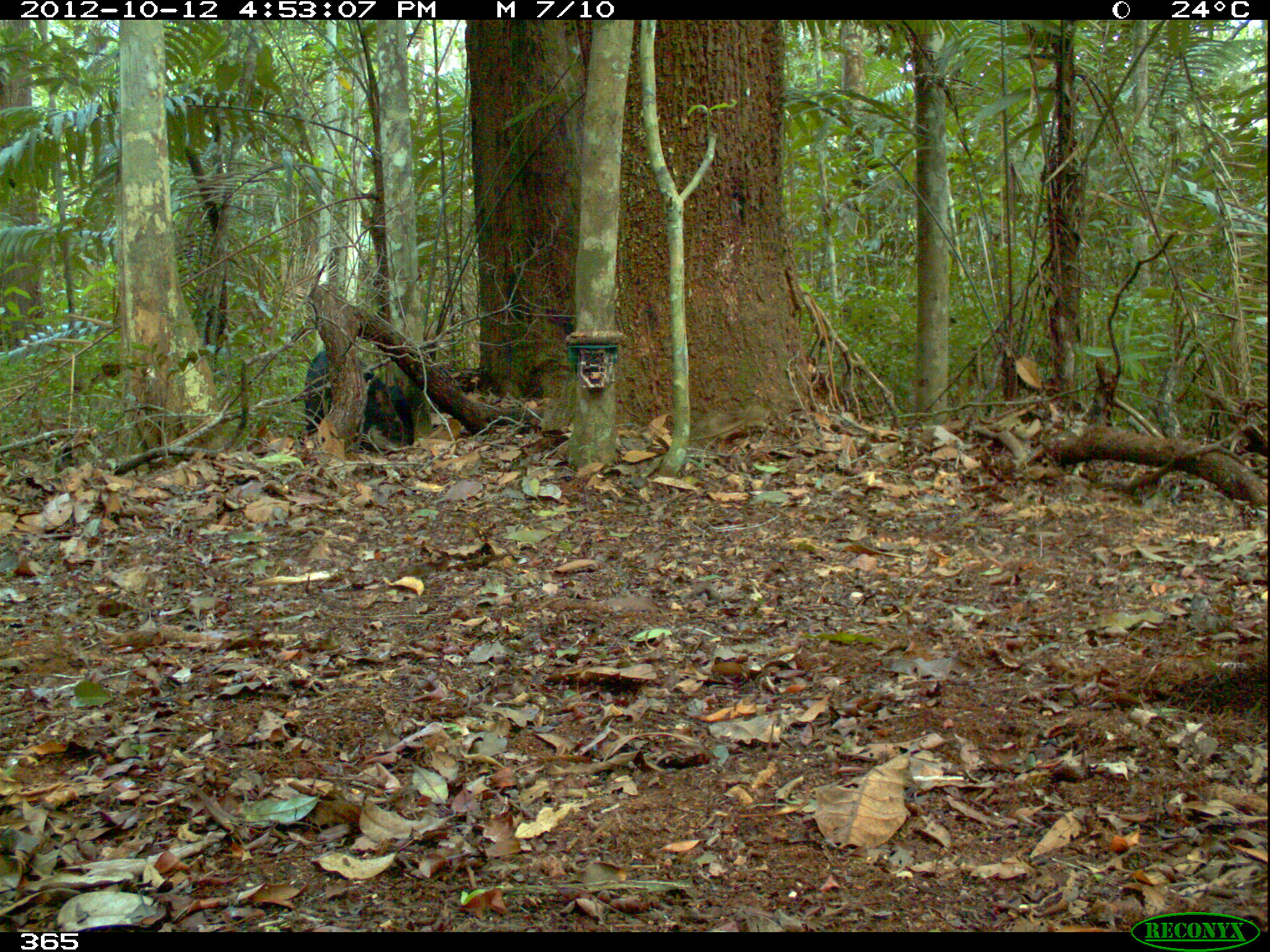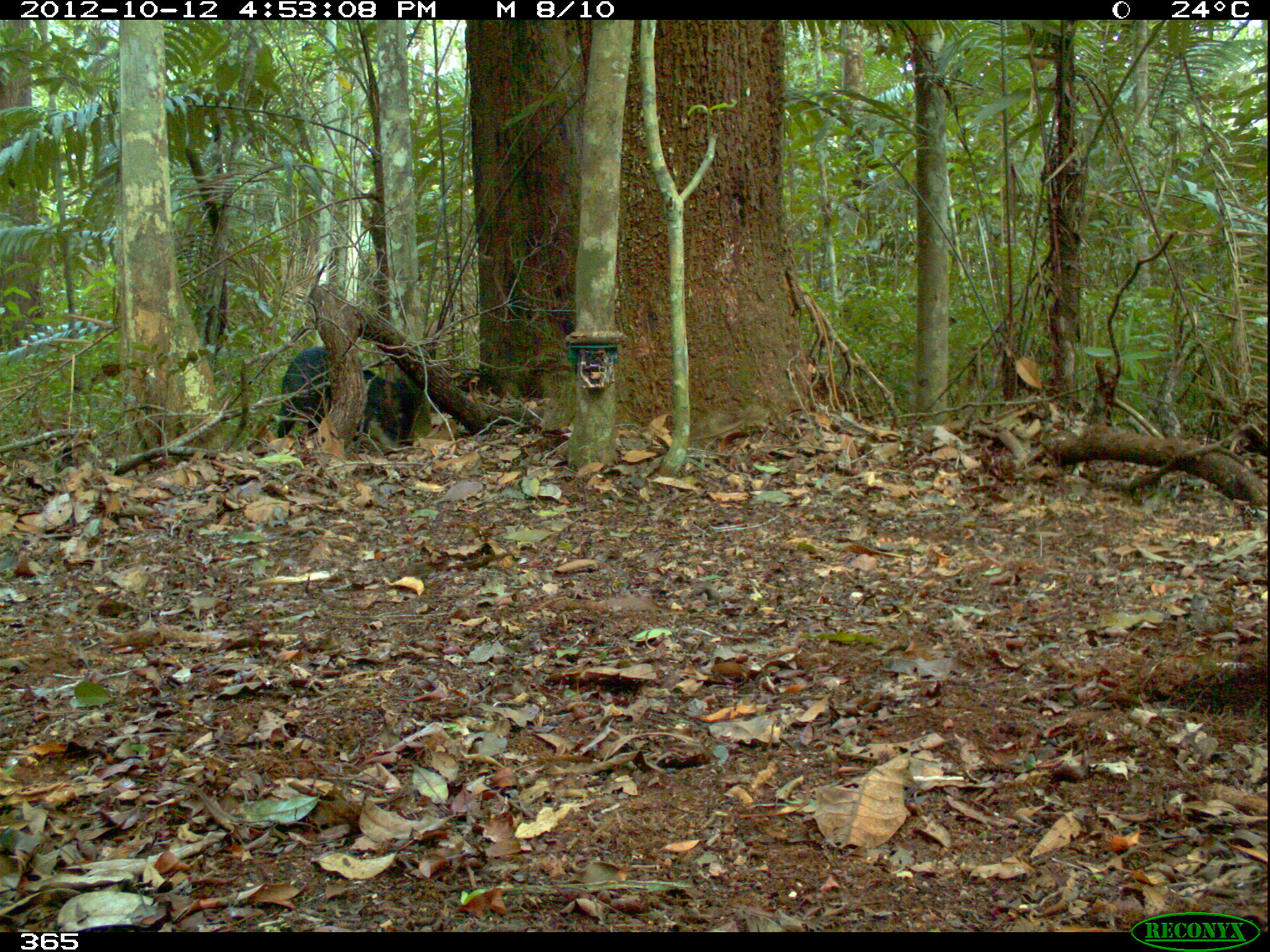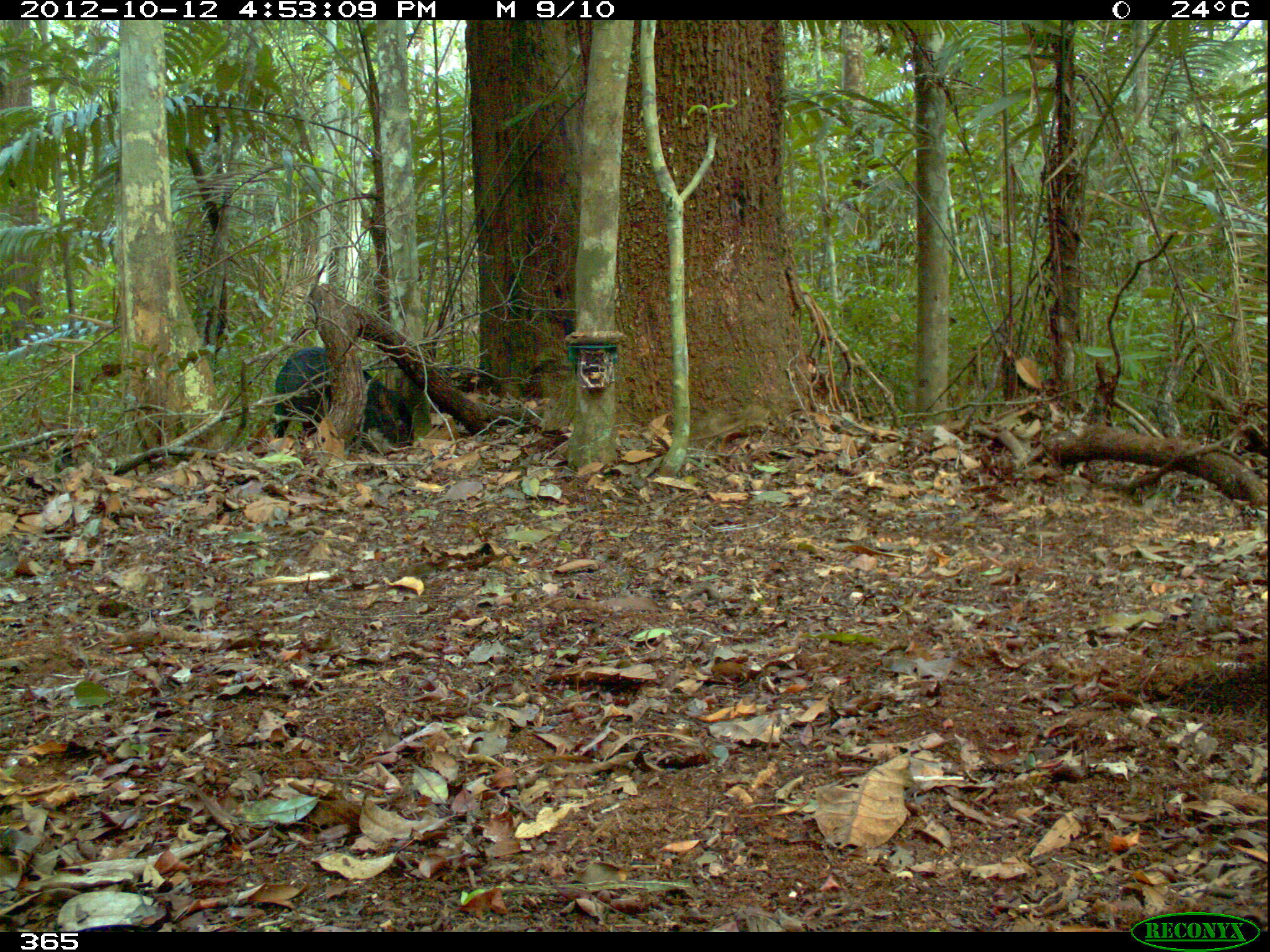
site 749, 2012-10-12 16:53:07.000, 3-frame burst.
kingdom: Animalia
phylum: Chordata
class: Mammalia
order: Artiodactyla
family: Tayassuidae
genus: Tayassu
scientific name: Tayassu pecari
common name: white-lipped peccary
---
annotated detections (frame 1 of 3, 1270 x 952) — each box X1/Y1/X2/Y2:
tayassu pecari: 303/350/414/452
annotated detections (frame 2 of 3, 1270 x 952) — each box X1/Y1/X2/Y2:
tayassu pecari: 275/345/420/441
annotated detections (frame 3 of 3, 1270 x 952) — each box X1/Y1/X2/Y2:
tayassu pecari: 273/346/414/447